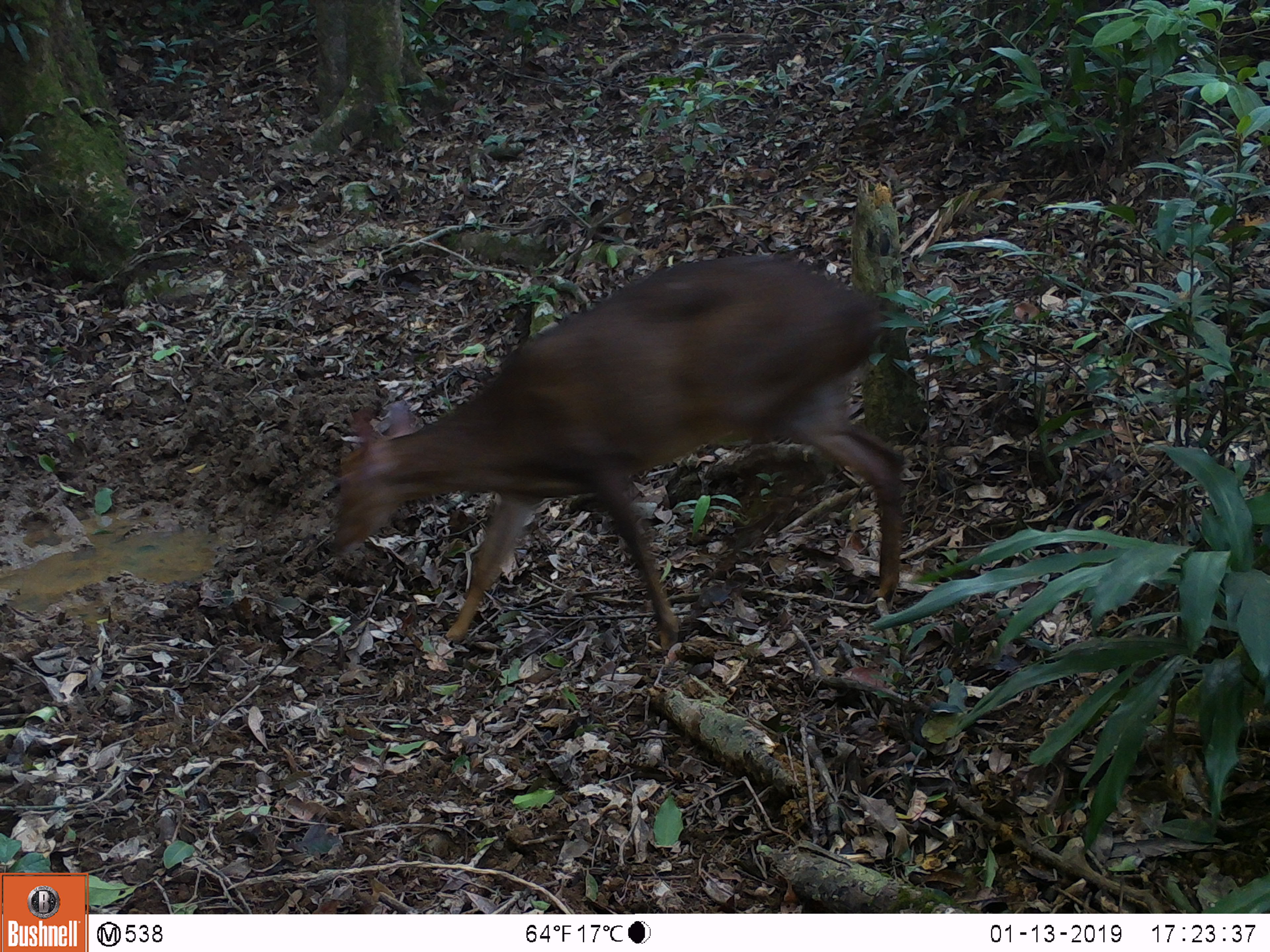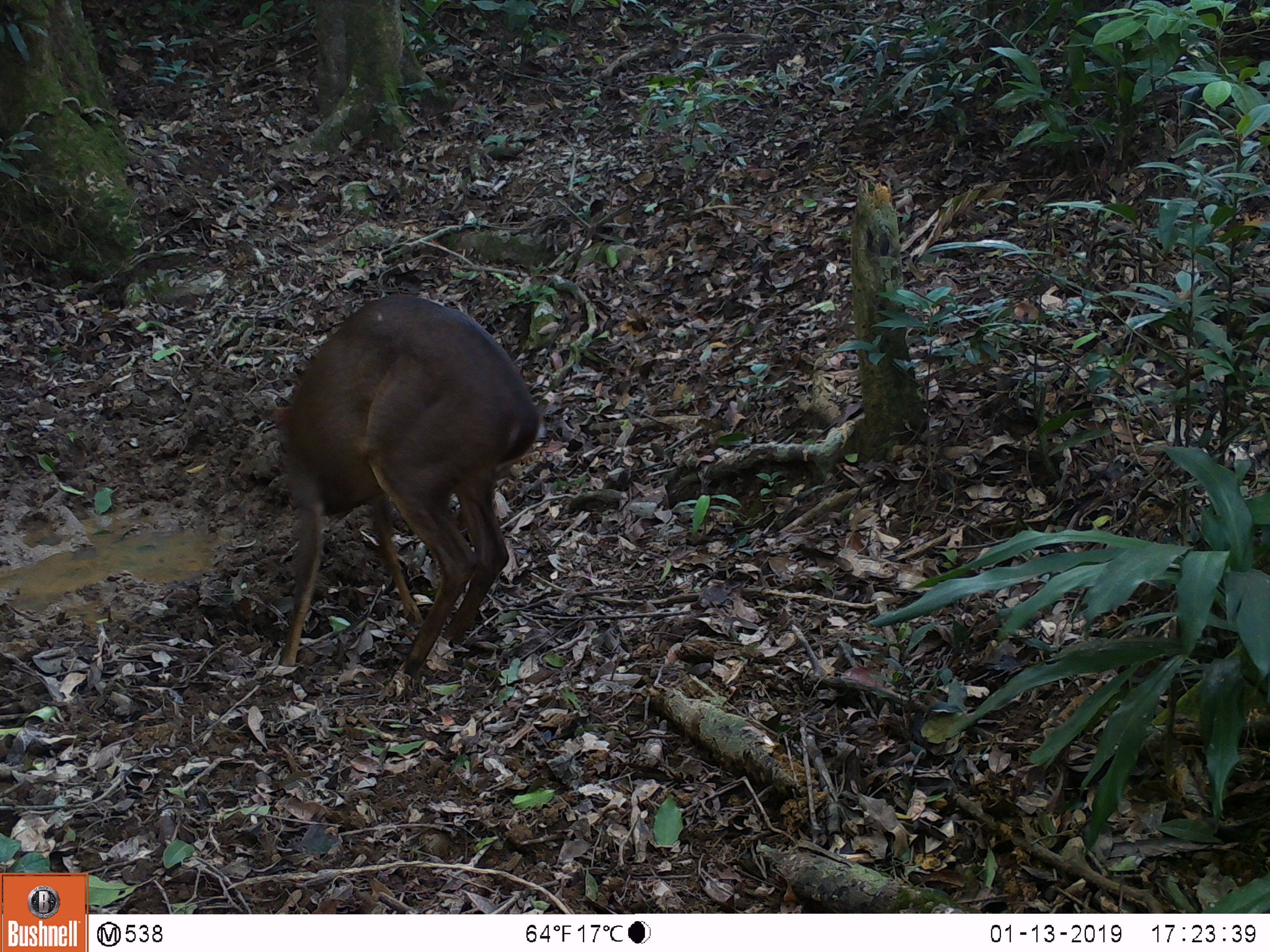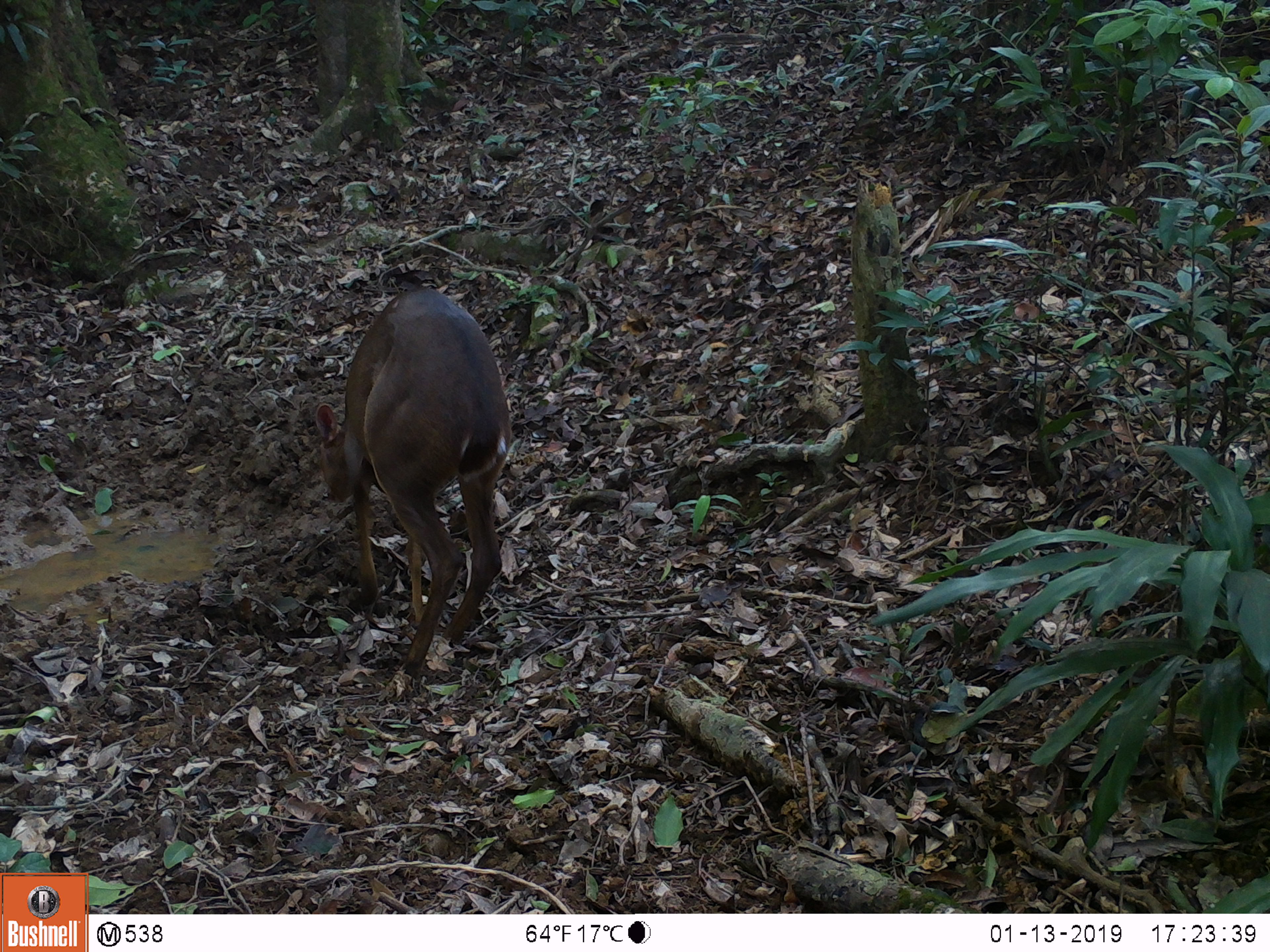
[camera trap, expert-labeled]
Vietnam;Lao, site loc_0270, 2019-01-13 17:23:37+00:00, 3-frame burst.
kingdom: Animalia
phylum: Chordata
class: Mammalia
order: Artiodactyla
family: Cervidae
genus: Muntiacus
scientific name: Muntiacus vuquangensis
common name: large-antlered muntjac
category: large antlered muntjac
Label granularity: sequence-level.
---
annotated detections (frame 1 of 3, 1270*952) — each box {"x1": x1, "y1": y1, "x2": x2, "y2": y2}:
large antlered muntjac: {"x1": 330, "y1": 257, "x2": 909, "y2": 656}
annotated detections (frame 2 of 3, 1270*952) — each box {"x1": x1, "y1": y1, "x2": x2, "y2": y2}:
large antlered muntjac: {"x1": 269, "y1": 291, "x2": 538, "y2": 679}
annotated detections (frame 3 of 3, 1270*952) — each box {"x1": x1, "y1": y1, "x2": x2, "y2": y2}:
large antlered muntjac: {"x1": 310, "y1": 286, "x2": 510, "y2": 679}